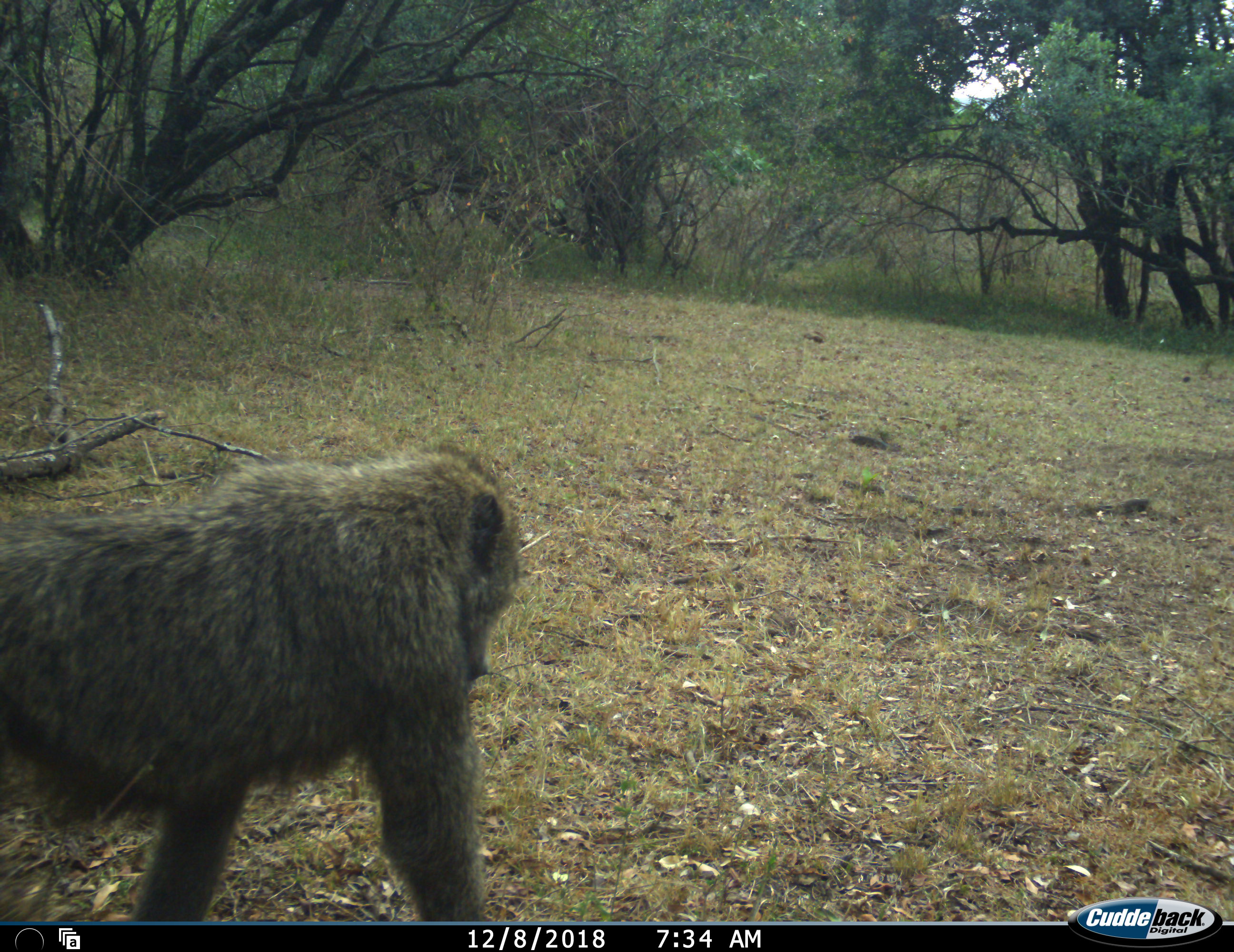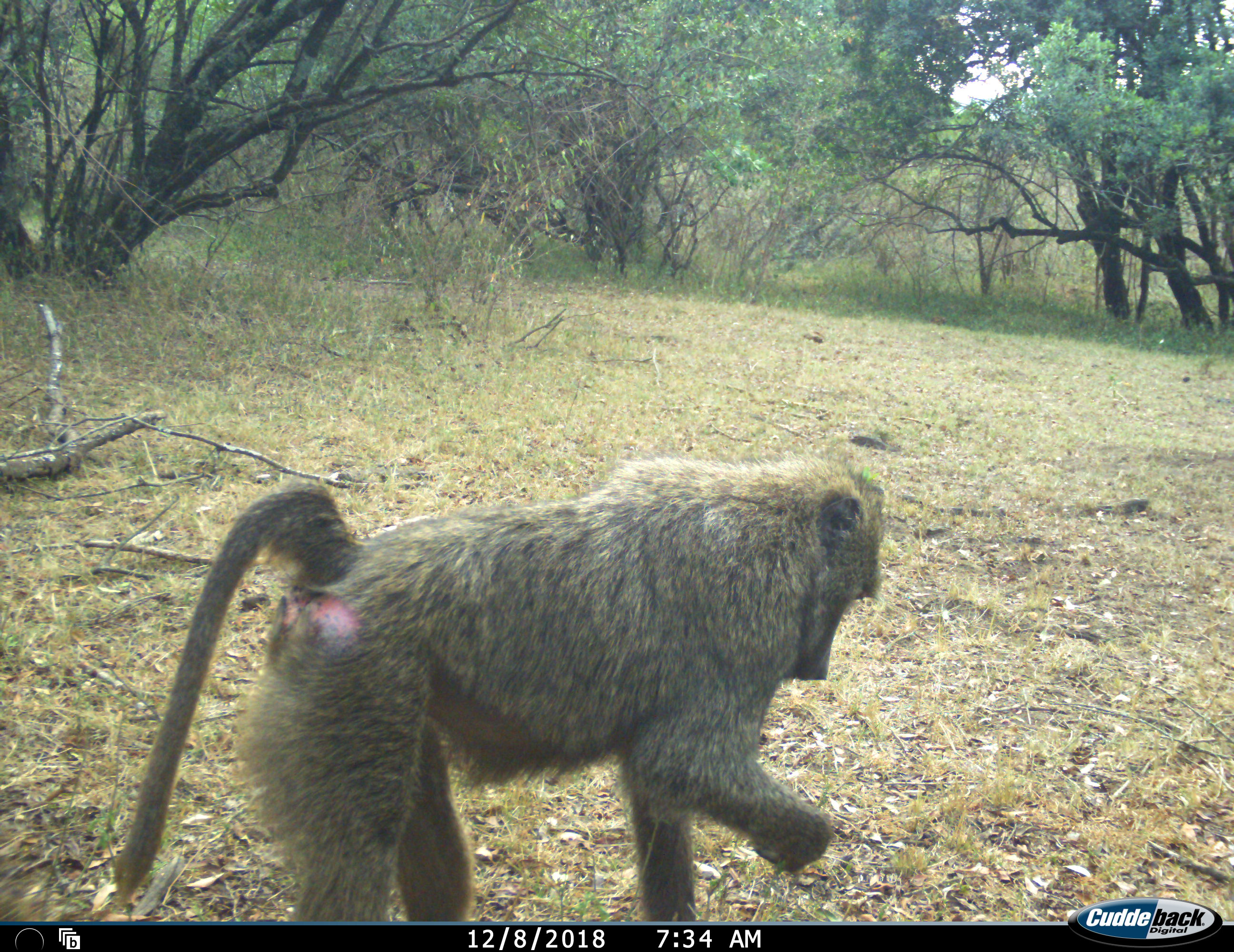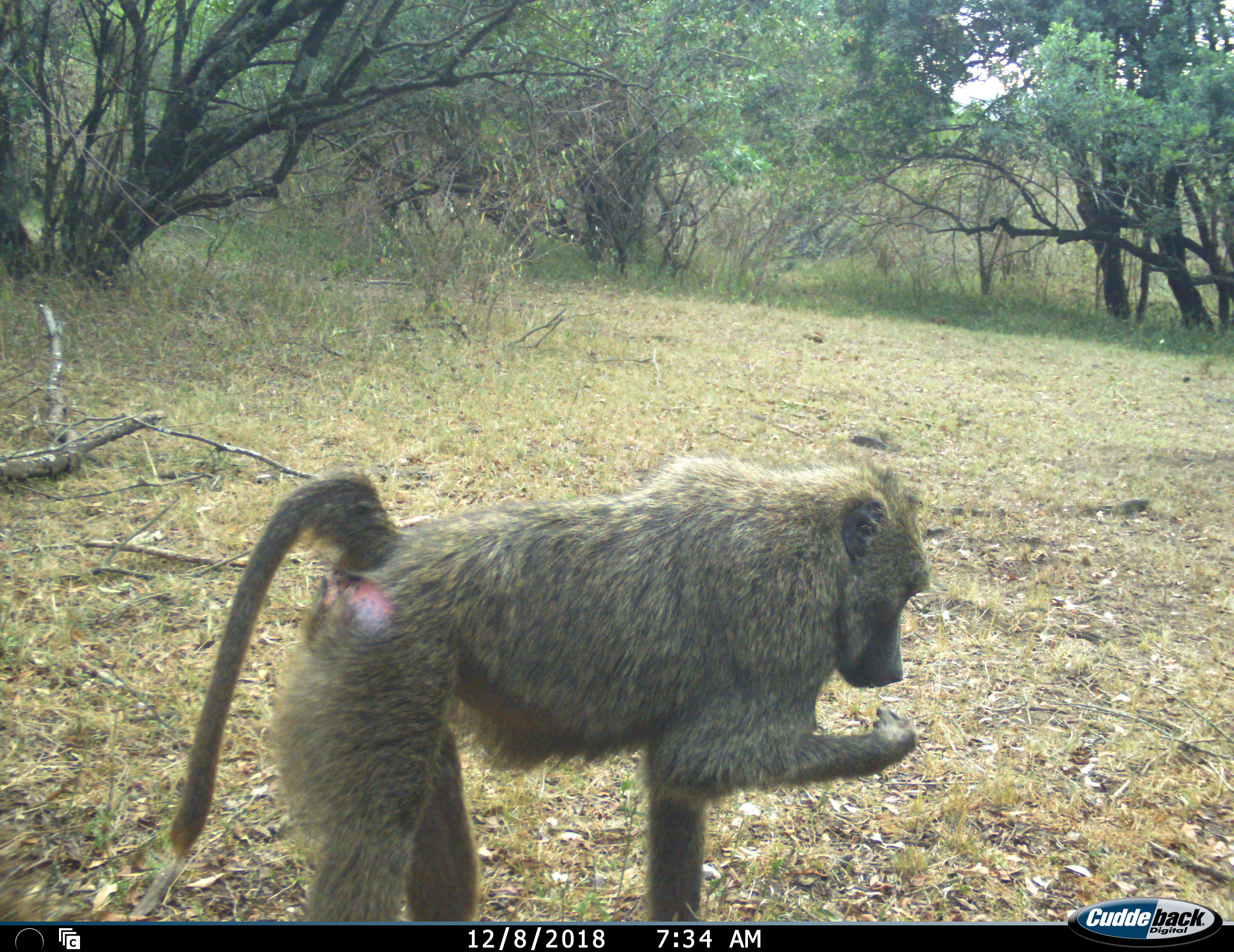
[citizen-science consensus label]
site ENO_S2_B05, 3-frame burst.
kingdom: Animalia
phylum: Chordata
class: Mammalia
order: Primates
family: Cercopithecidae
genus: Papio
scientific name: Papio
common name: baboon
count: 1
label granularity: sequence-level